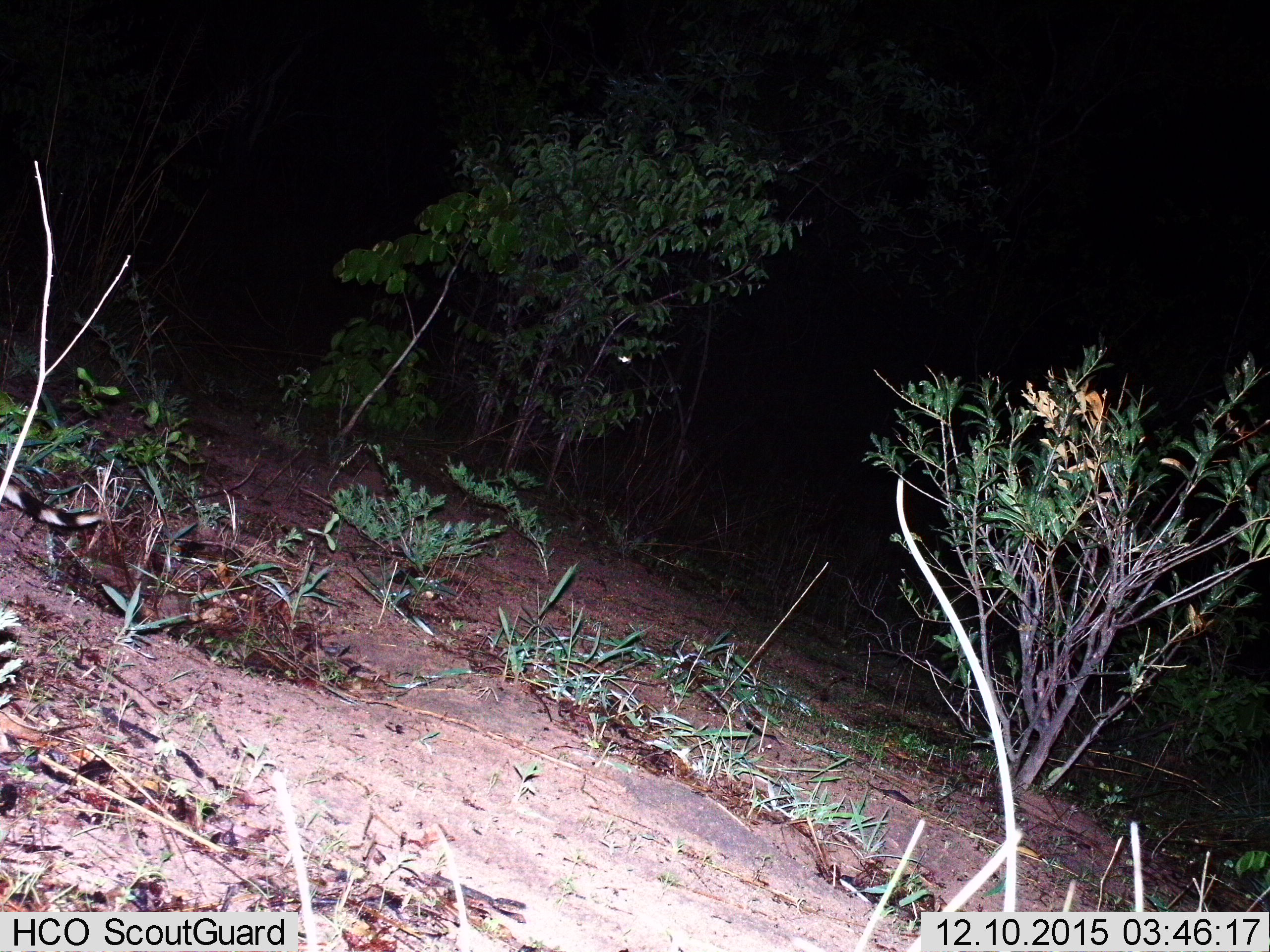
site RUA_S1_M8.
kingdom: Animalia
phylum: Chordata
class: Mammalia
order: Carnivora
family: Viverridae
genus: Genetta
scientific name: Genetta genetta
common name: small-spotted genet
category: genetcommonsmallspotted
Genetcommonsmallspotted (small-spotted genet) (Genetta genetta), count 1. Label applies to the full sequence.